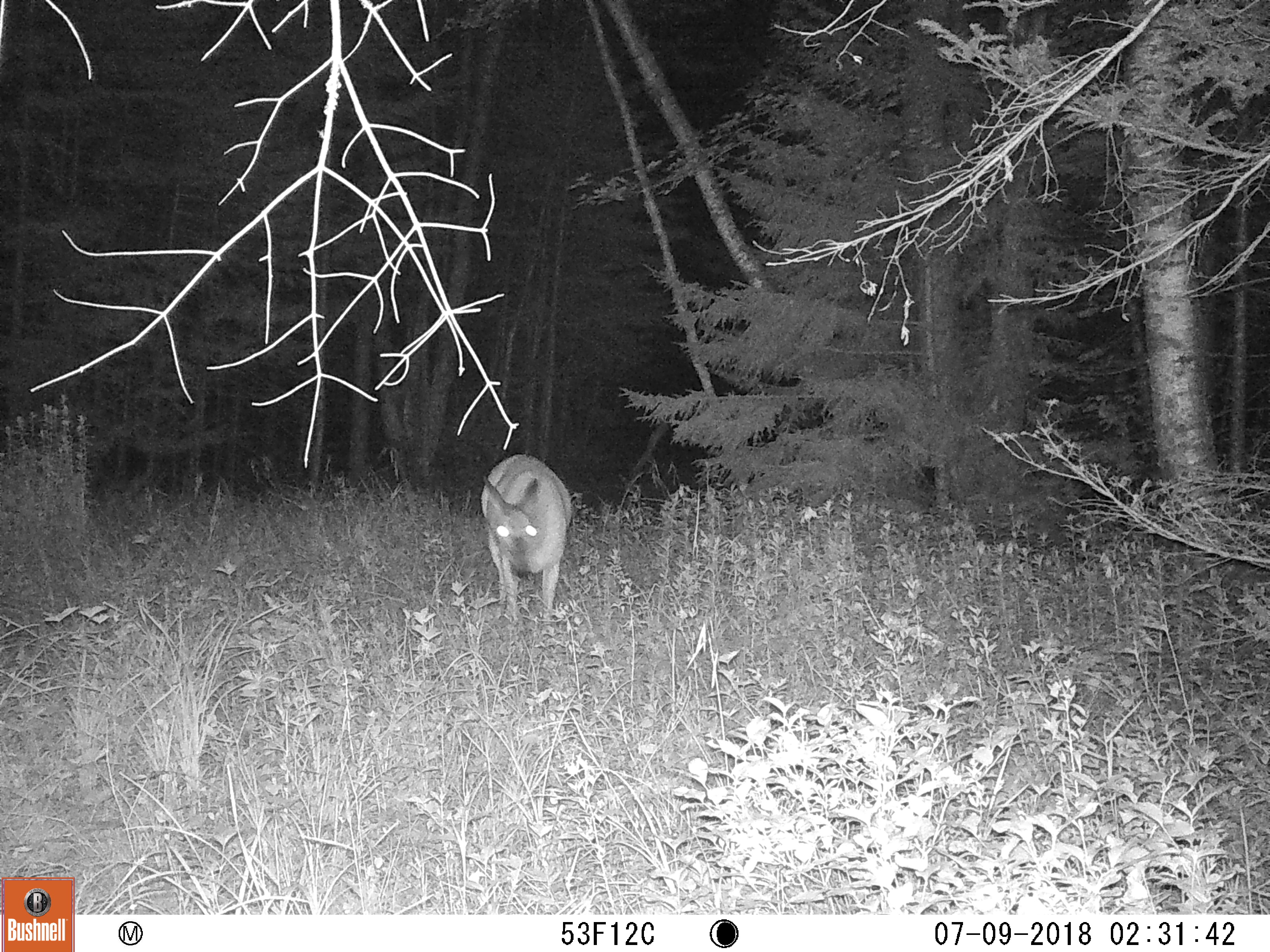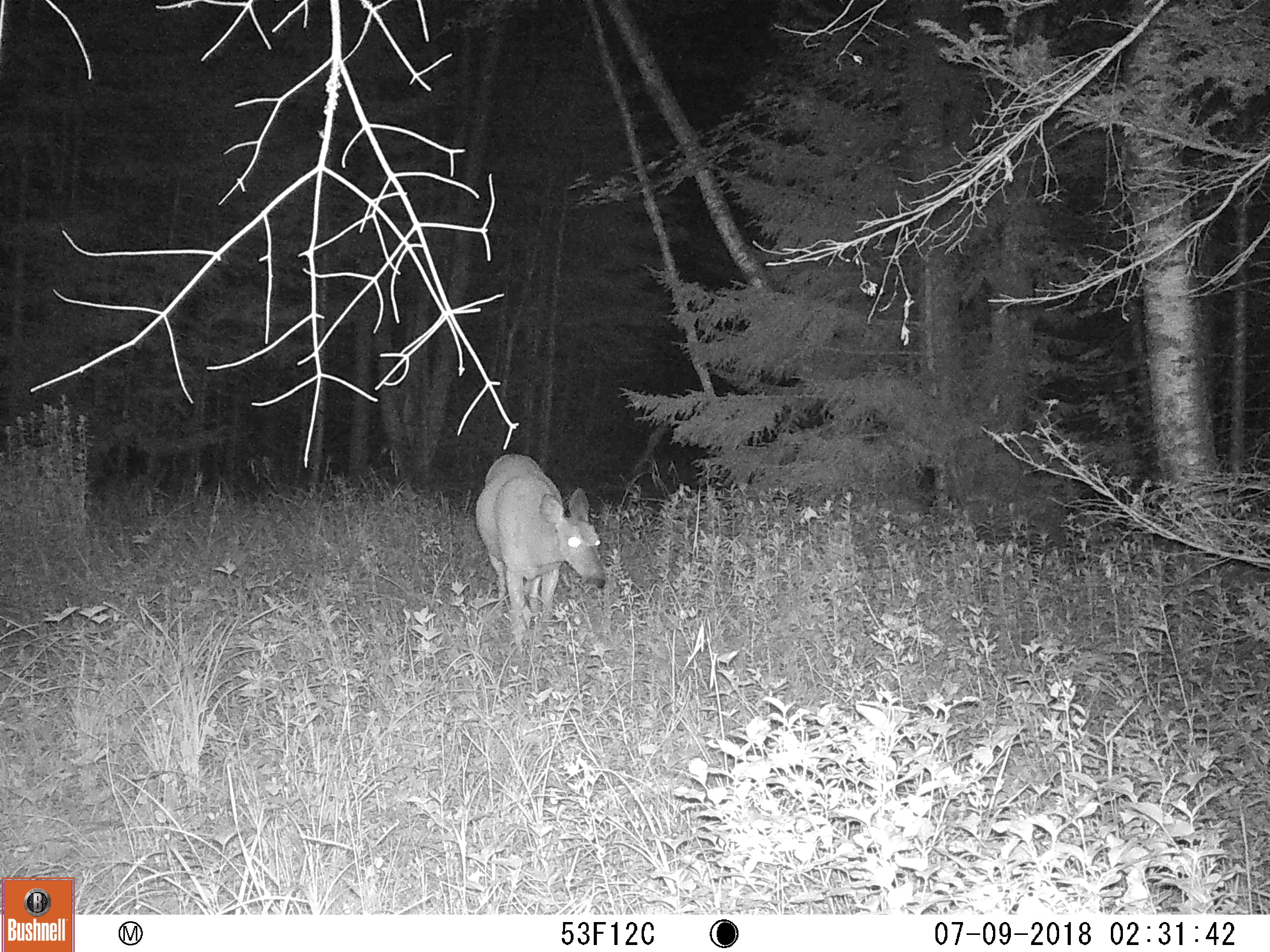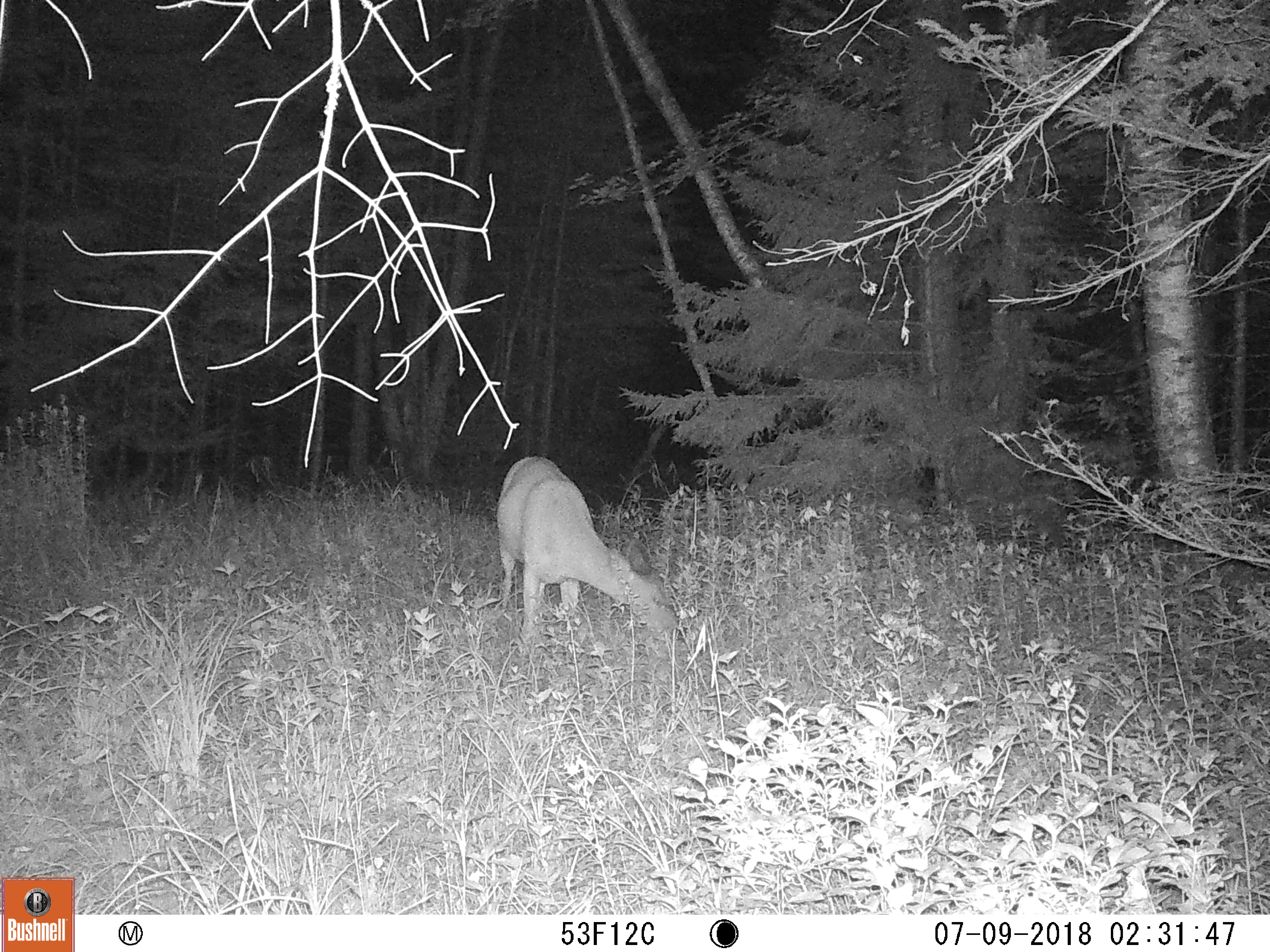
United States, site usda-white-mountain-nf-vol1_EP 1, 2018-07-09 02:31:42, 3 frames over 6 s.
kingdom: Animalia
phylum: Chordata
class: Mammalia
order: Artiodactyla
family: Cervidae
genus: Odocoileus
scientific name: Odocoileus virginianus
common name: white-tailed deer